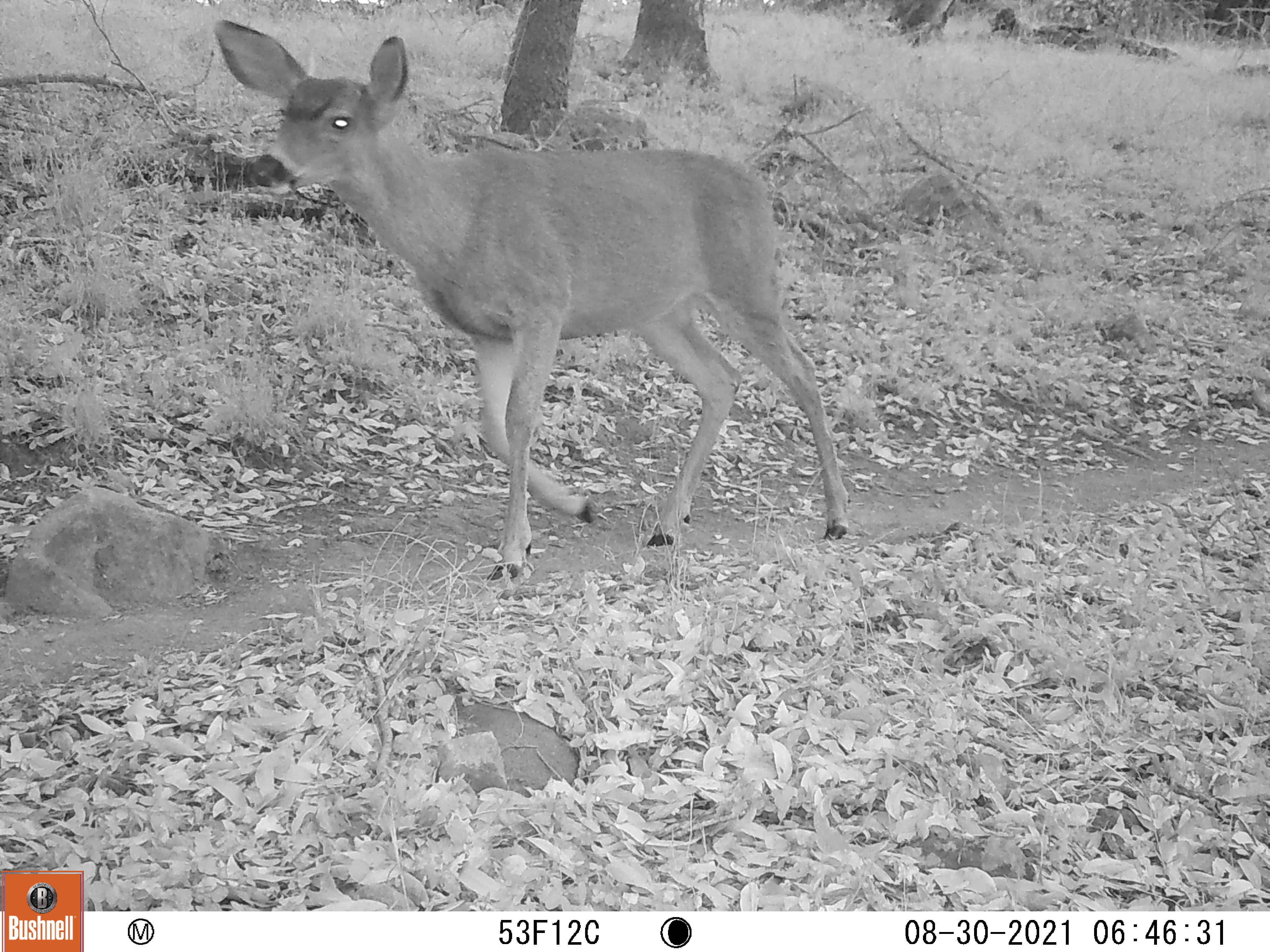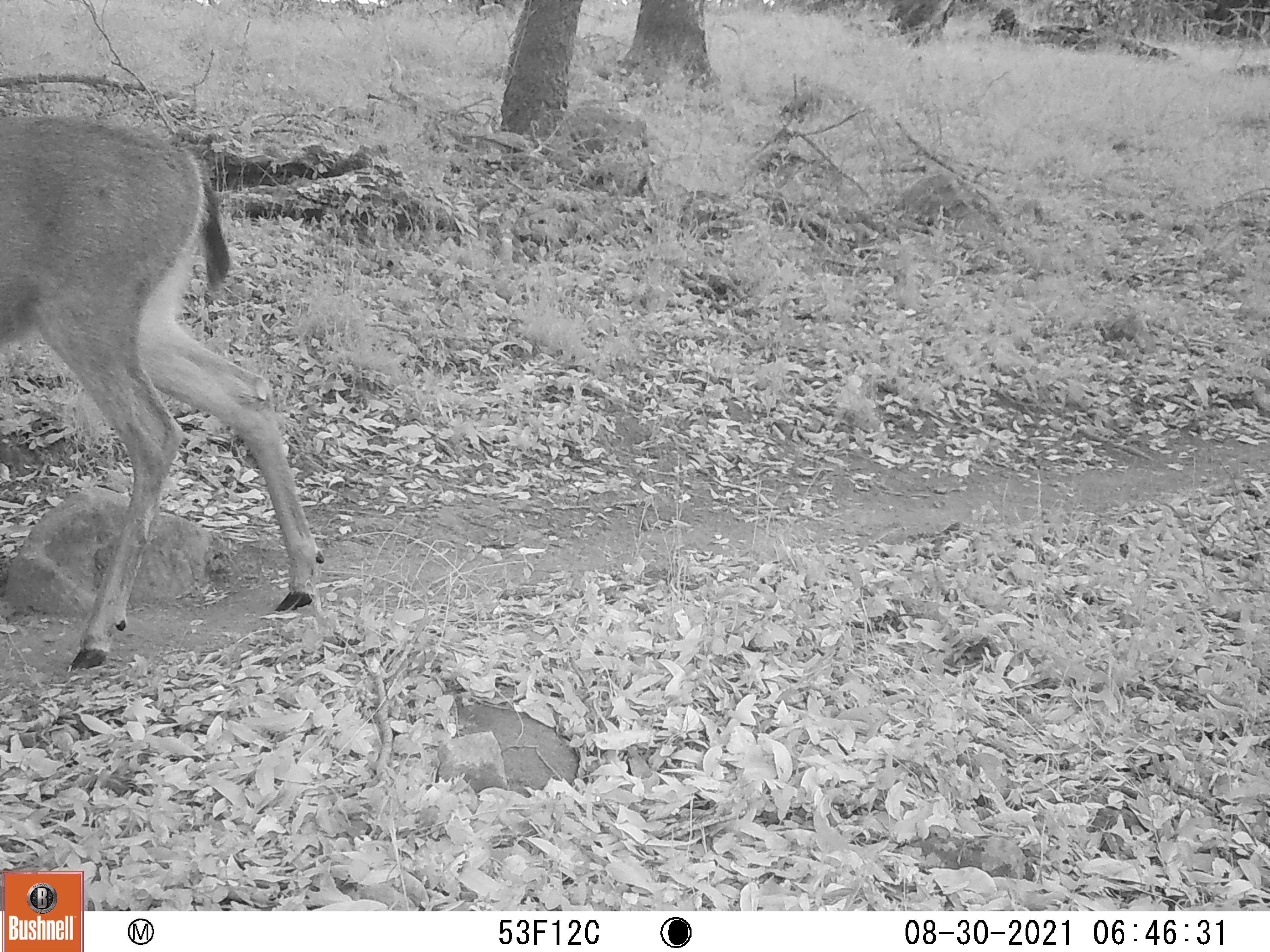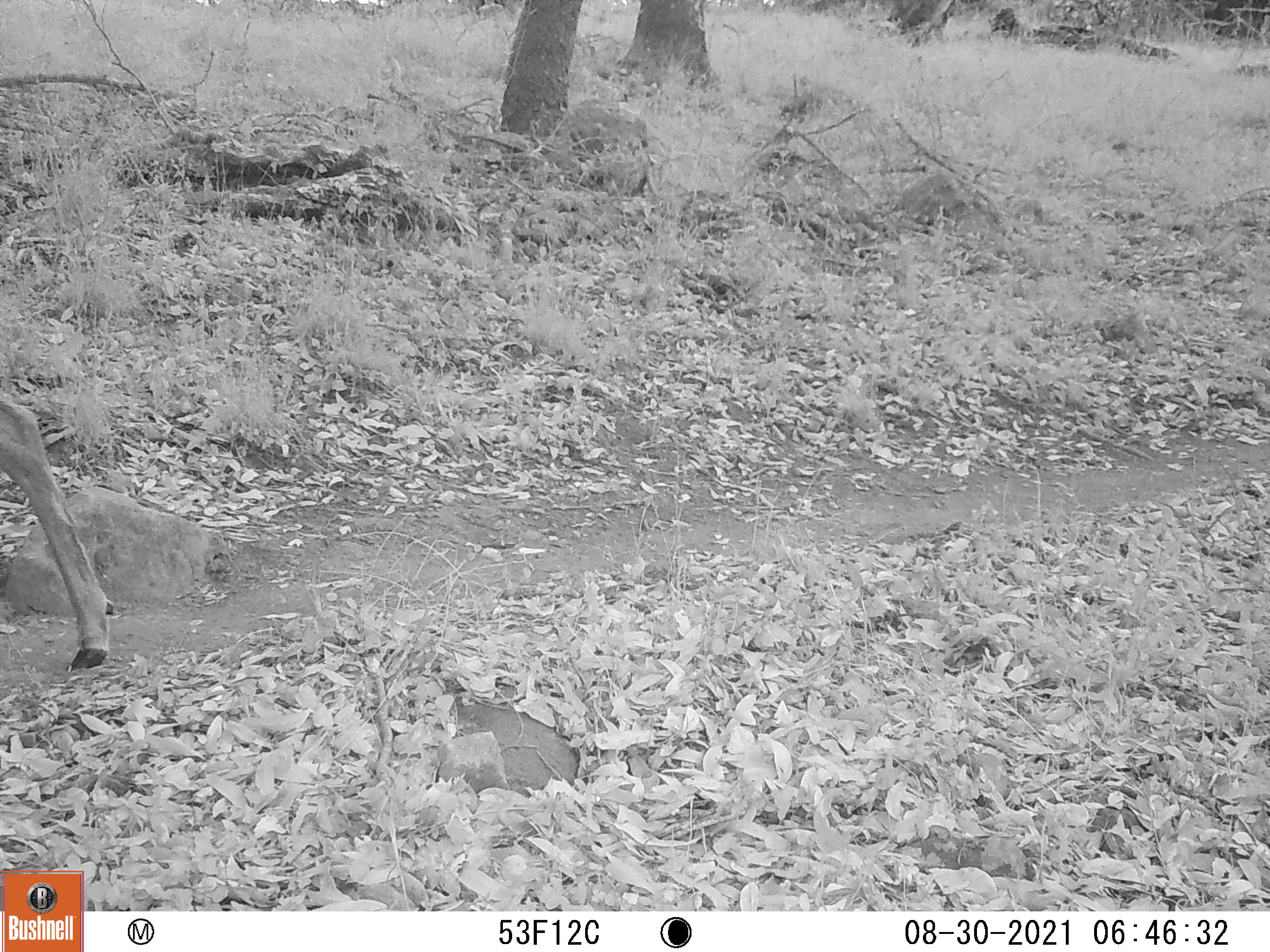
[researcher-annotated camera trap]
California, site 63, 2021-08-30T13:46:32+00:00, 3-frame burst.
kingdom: Animalia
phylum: Chordata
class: Mammalia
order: Artiodactyla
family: Cervidae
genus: Odocoileus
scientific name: Odocoileus hemionus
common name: mule deer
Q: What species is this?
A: Mule deer (Odocoileus hemionus).